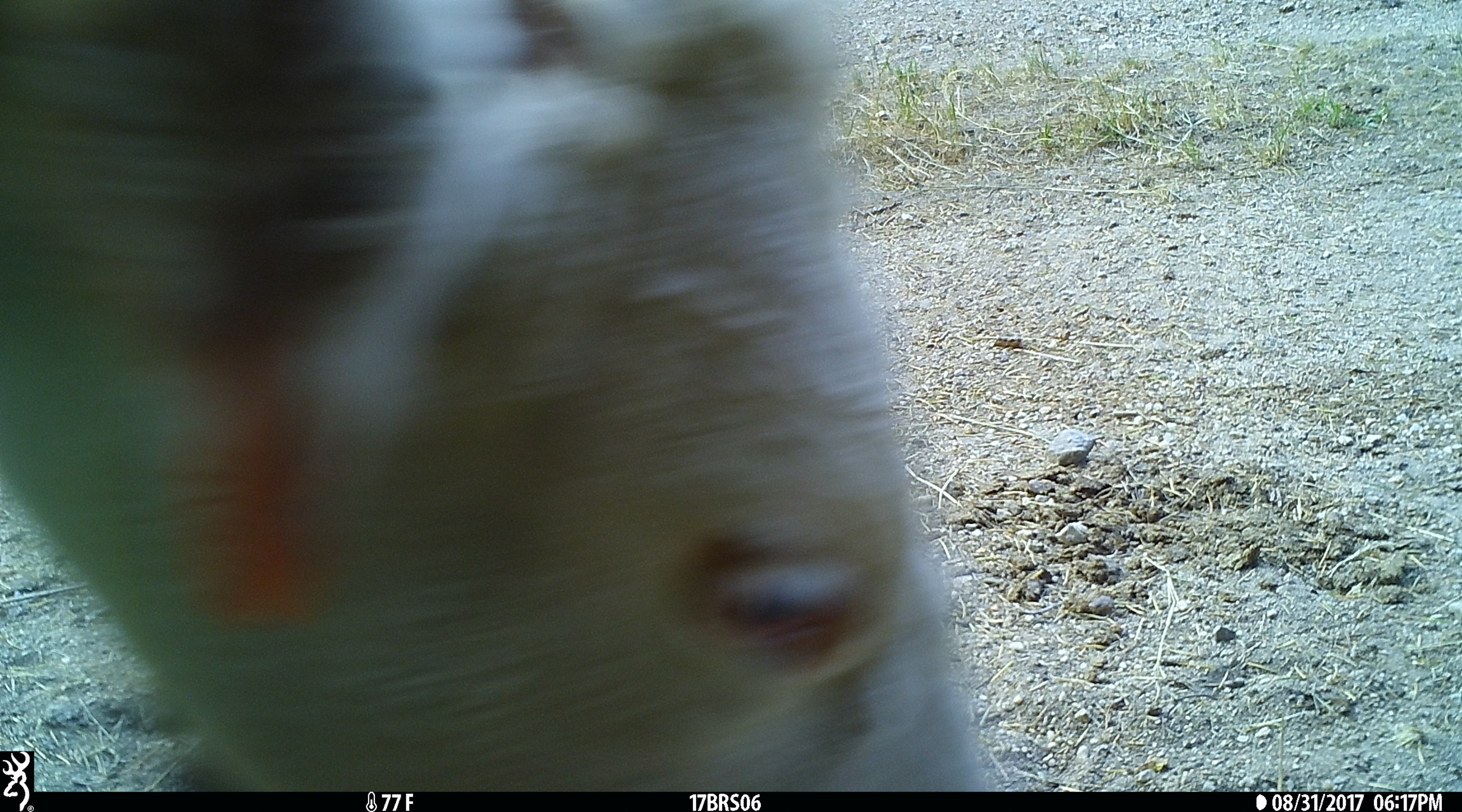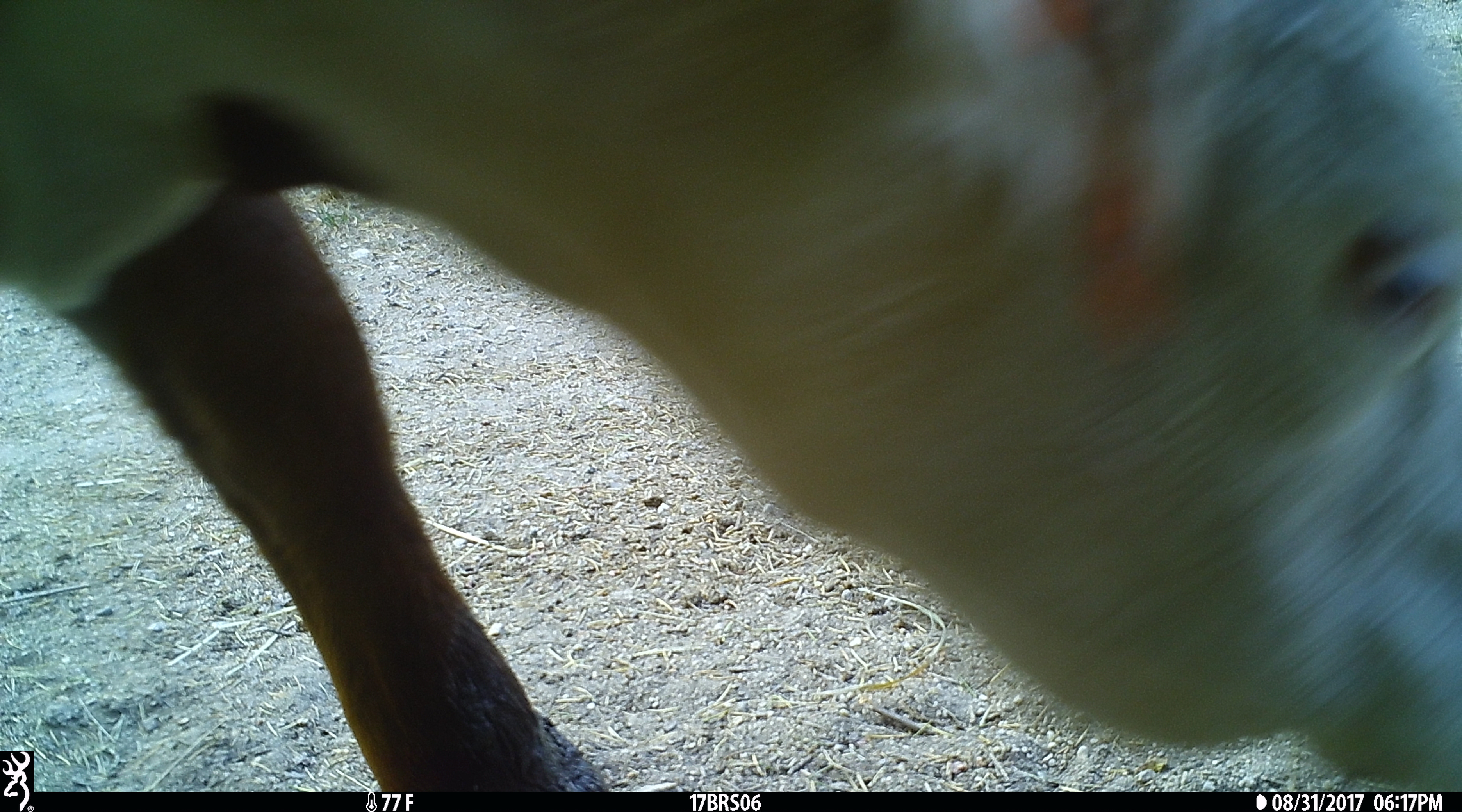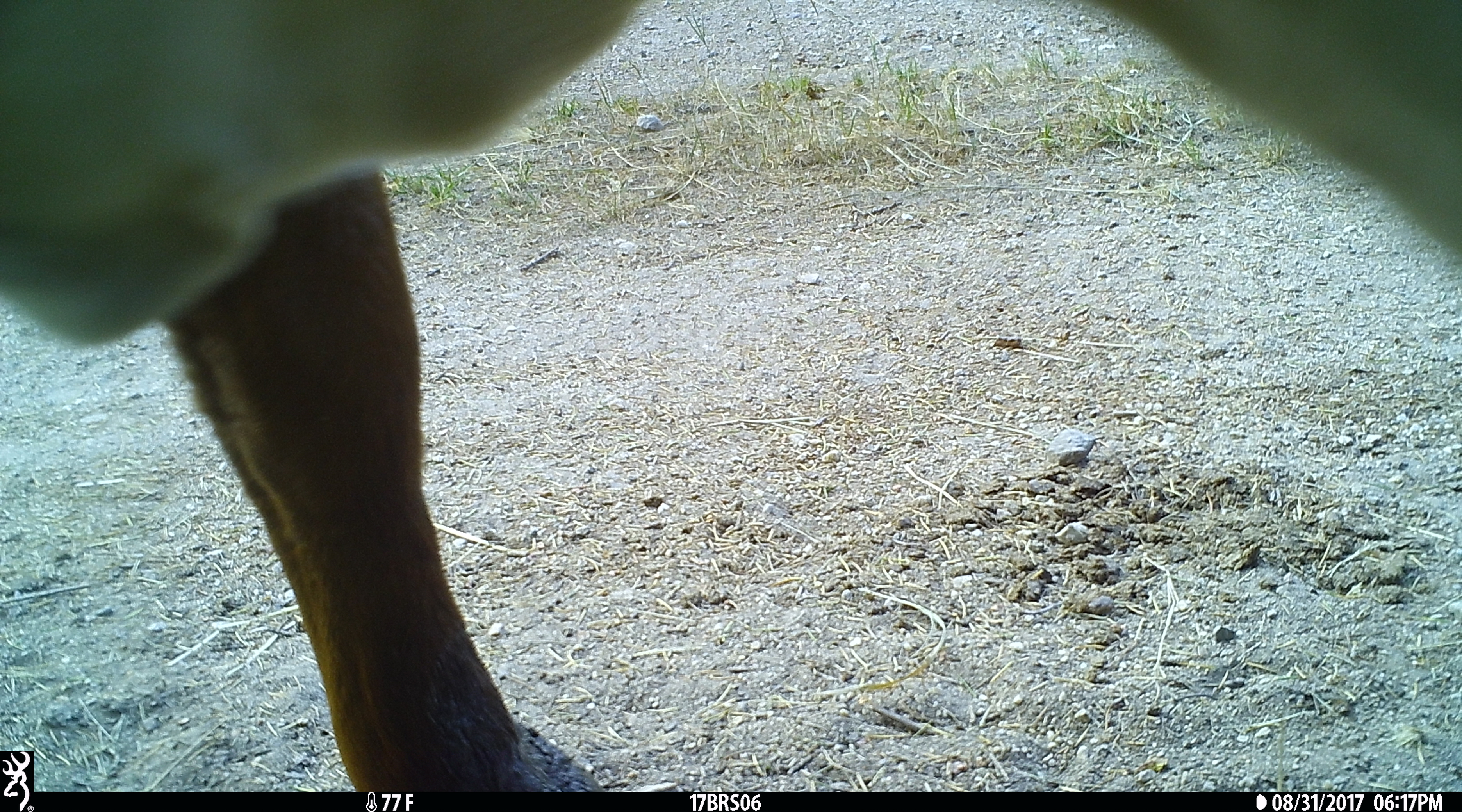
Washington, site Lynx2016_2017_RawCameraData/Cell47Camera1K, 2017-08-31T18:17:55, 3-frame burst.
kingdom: Animalia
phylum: Chordata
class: Mammalia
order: Artiodactyla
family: Bovidae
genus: Bos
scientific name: Bos taurus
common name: domestic cattle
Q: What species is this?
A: Domestic cattle (Bos taurus).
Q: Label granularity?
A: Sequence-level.